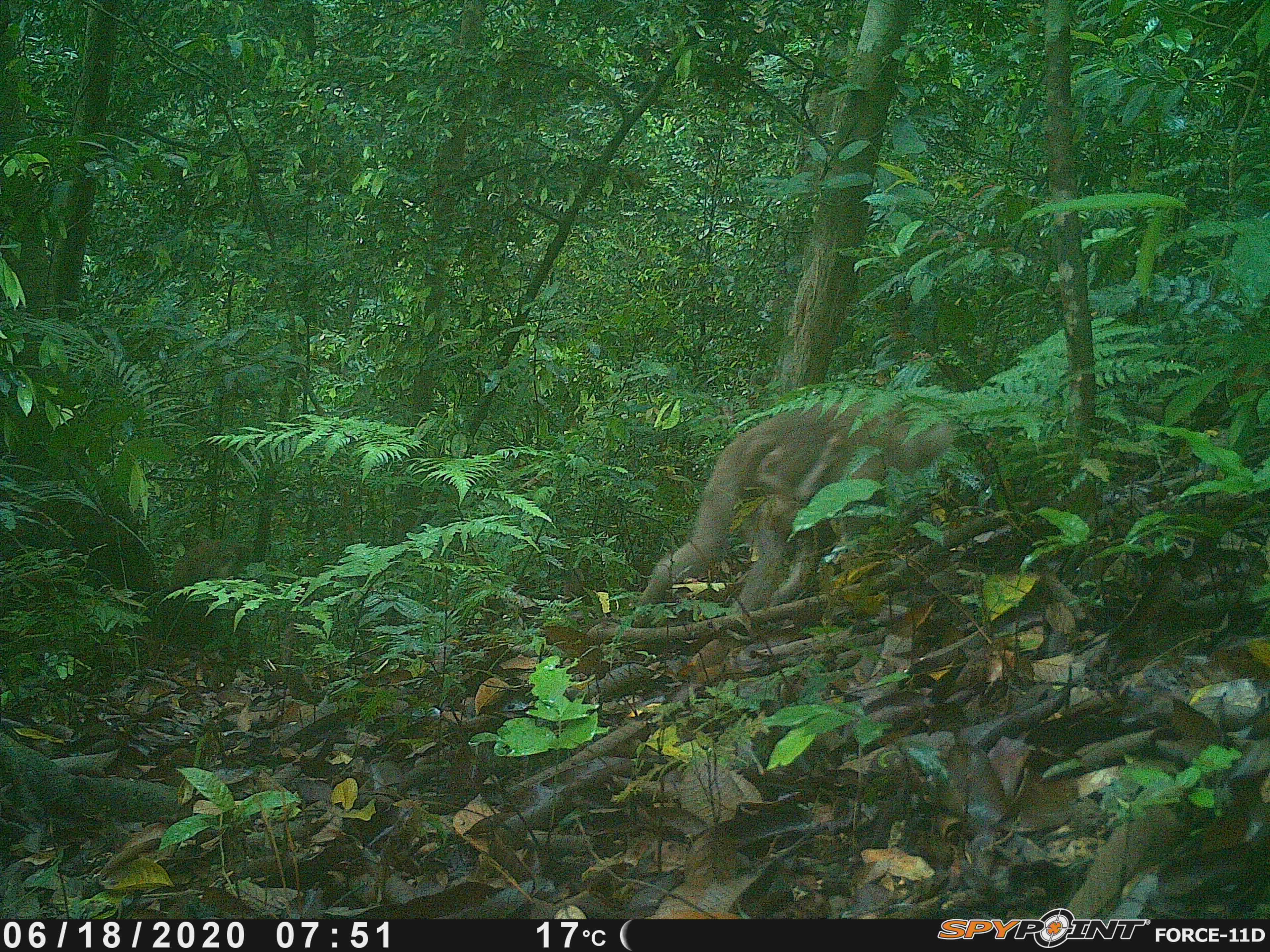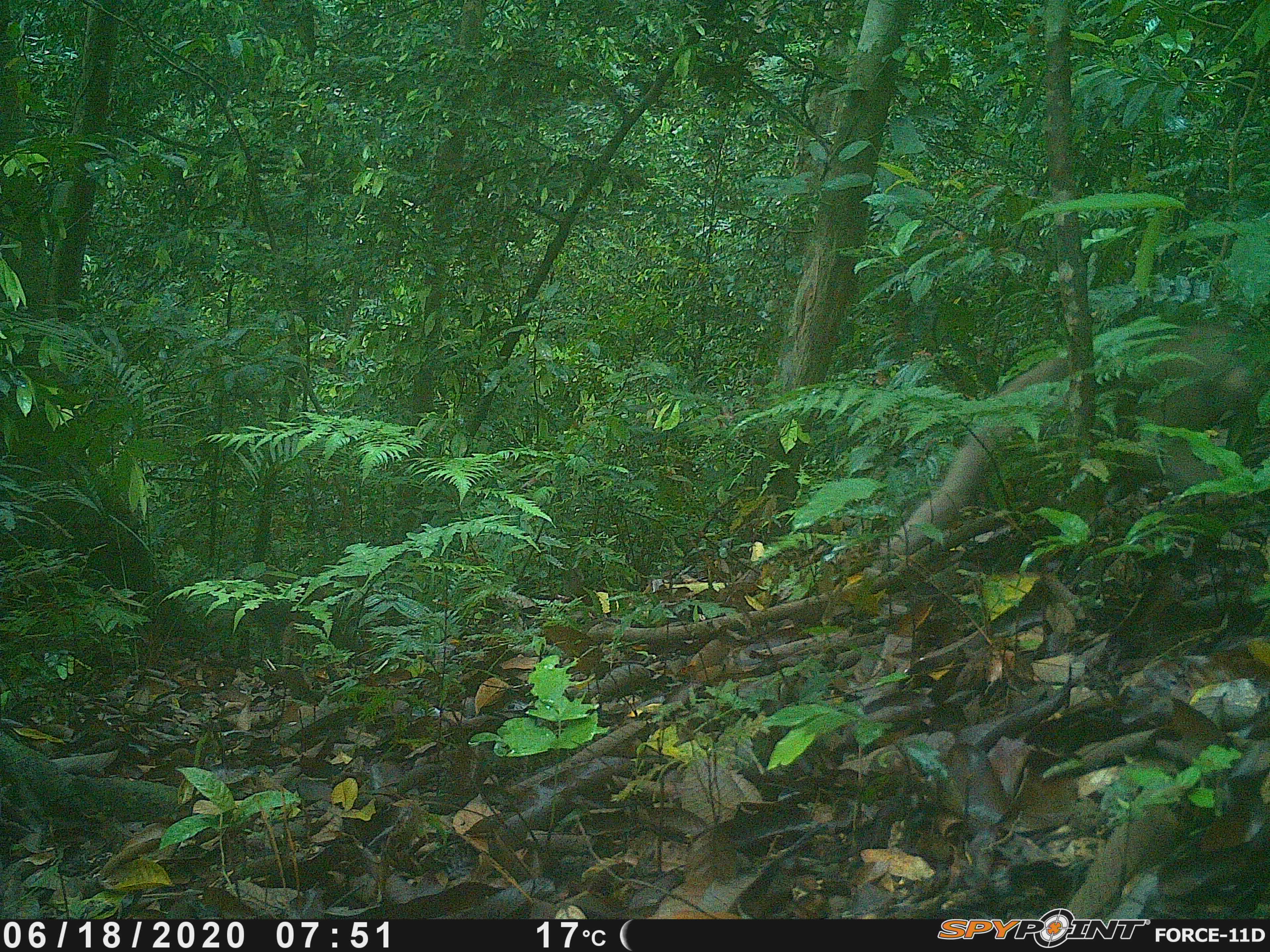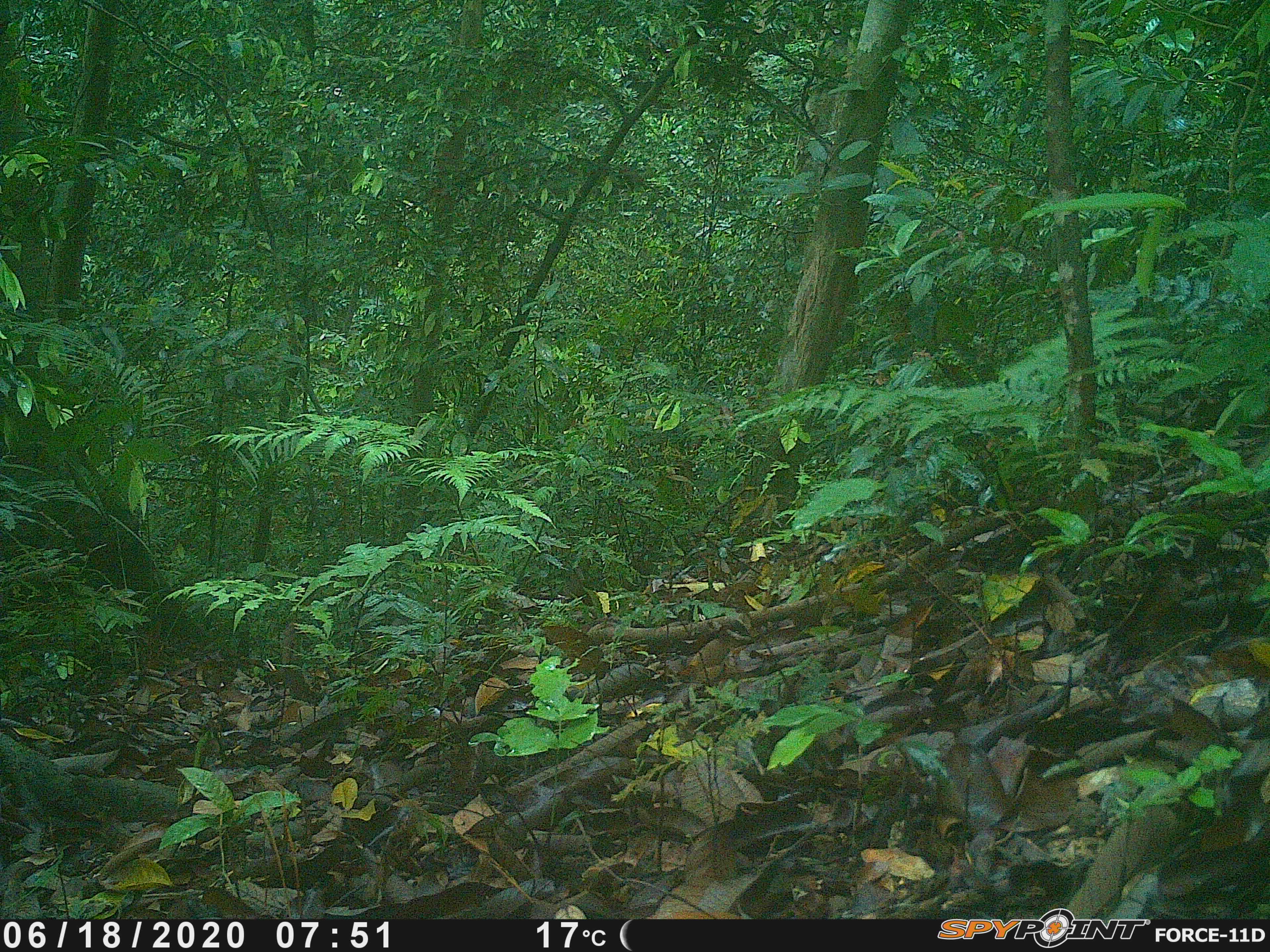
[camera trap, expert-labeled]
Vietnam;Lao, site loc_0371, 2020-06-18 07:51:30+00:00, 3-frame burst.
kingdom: Animalia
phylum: Chordata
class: Mammalia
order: Primates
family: Cercopithecidae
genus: Macaca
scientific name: Macaca nemestrina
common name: pig-tailed macaque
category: pig tailed macaque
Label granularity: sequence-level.